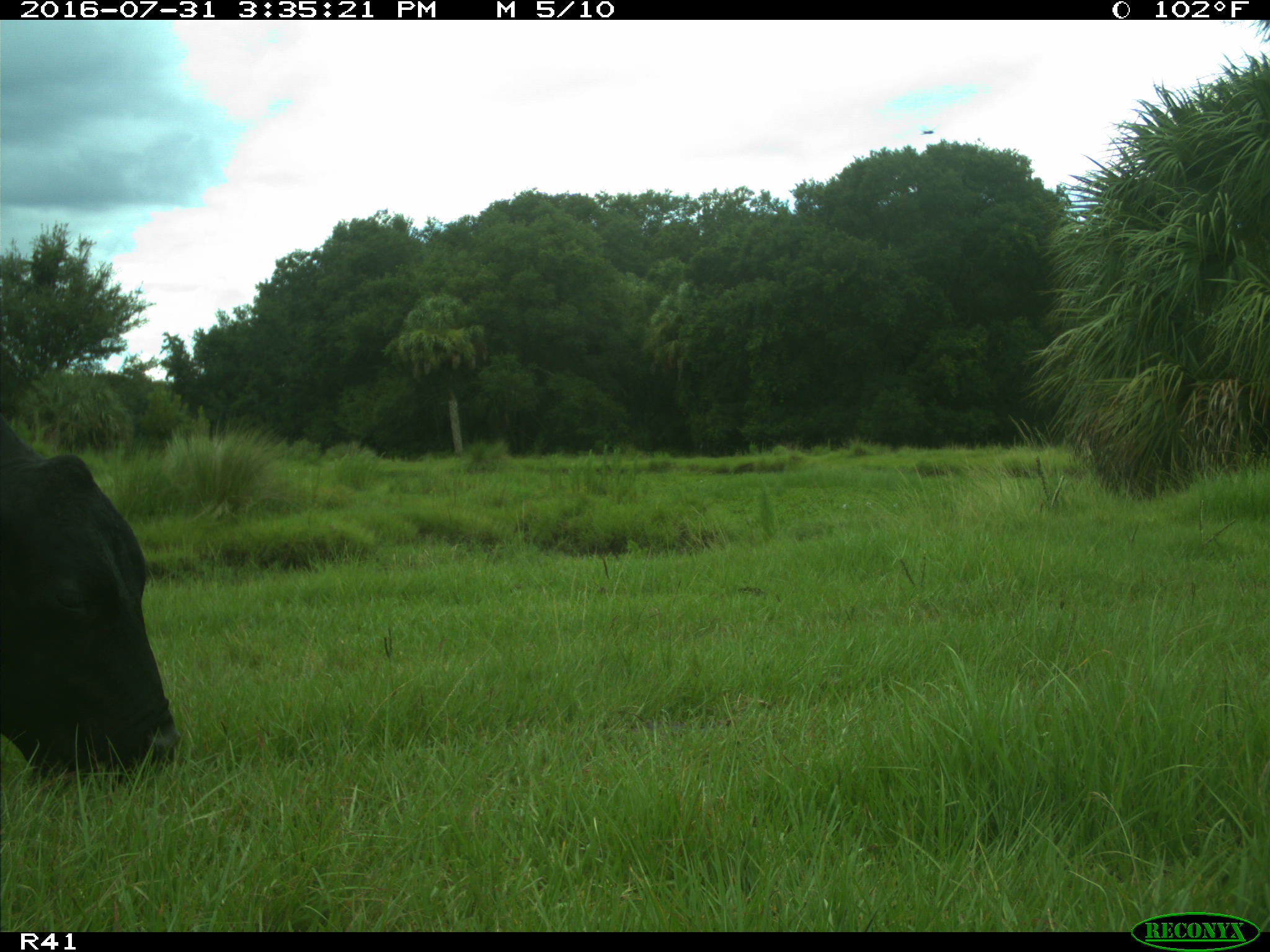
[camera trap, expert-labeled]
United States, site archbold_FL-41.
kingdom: Animalia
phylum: Chordata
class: Mammalia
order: Artiodactyla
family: Bovidae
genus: Bos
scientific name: Bos taurus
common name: domestic cow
Bos taurus (domestic cow).